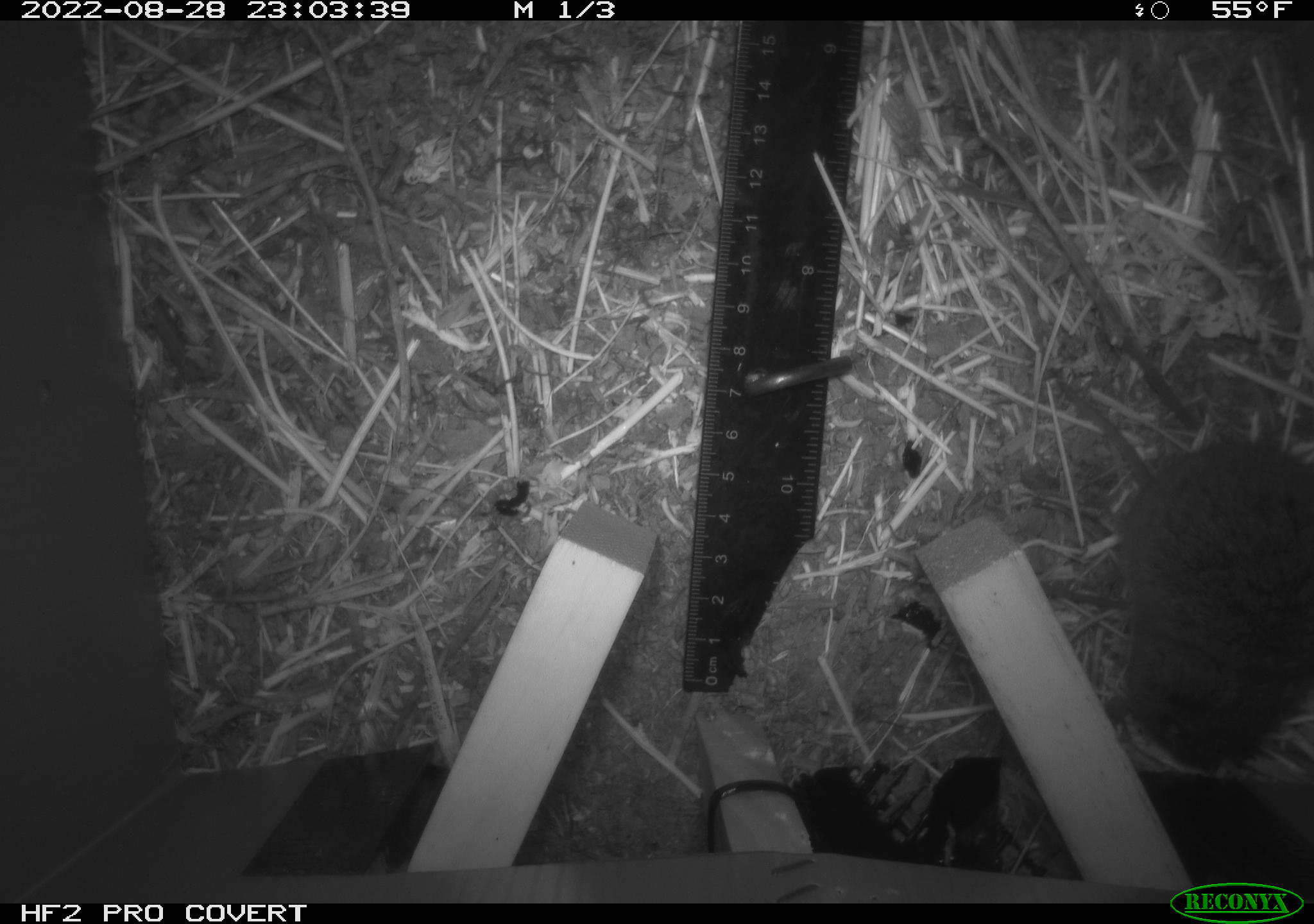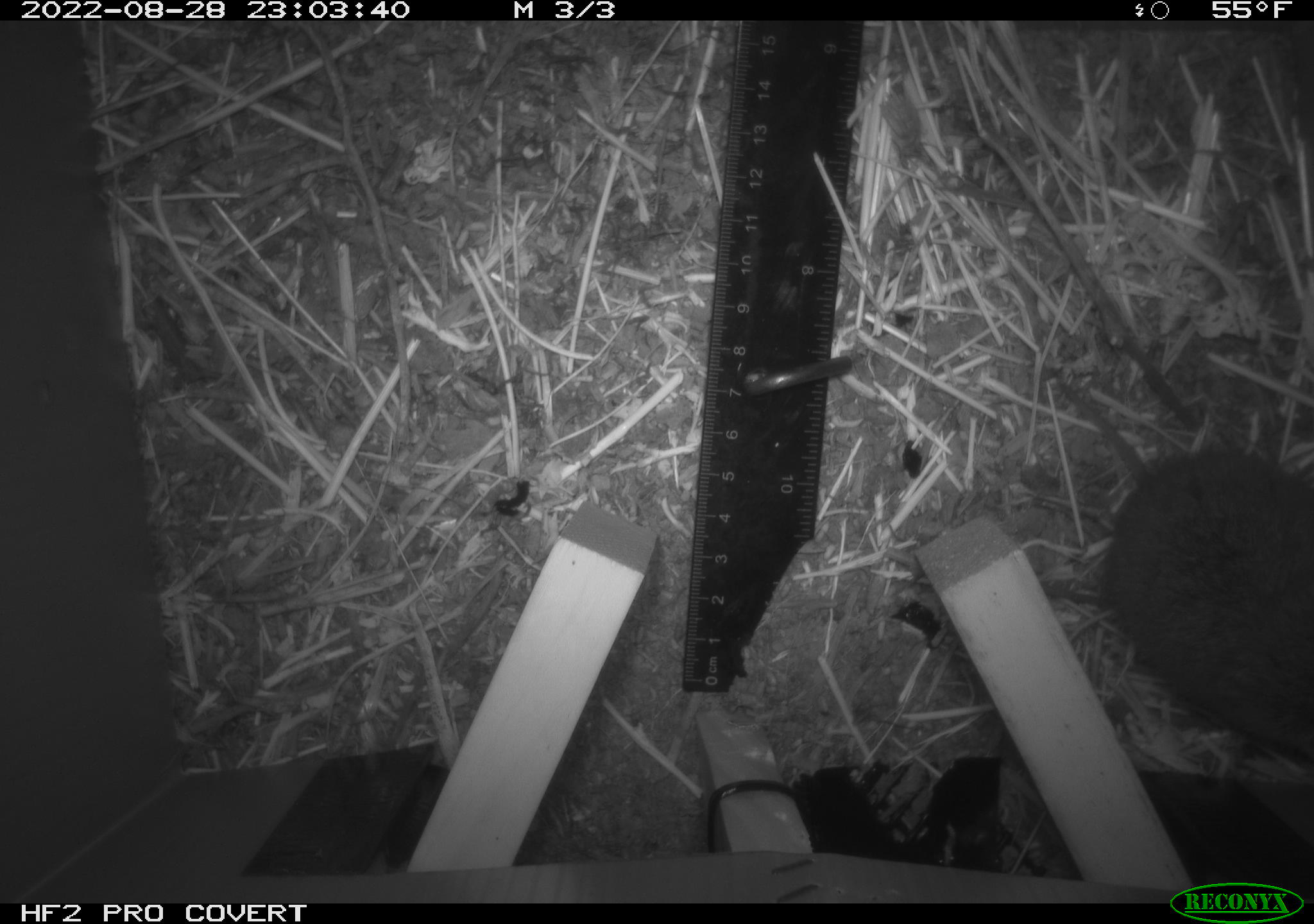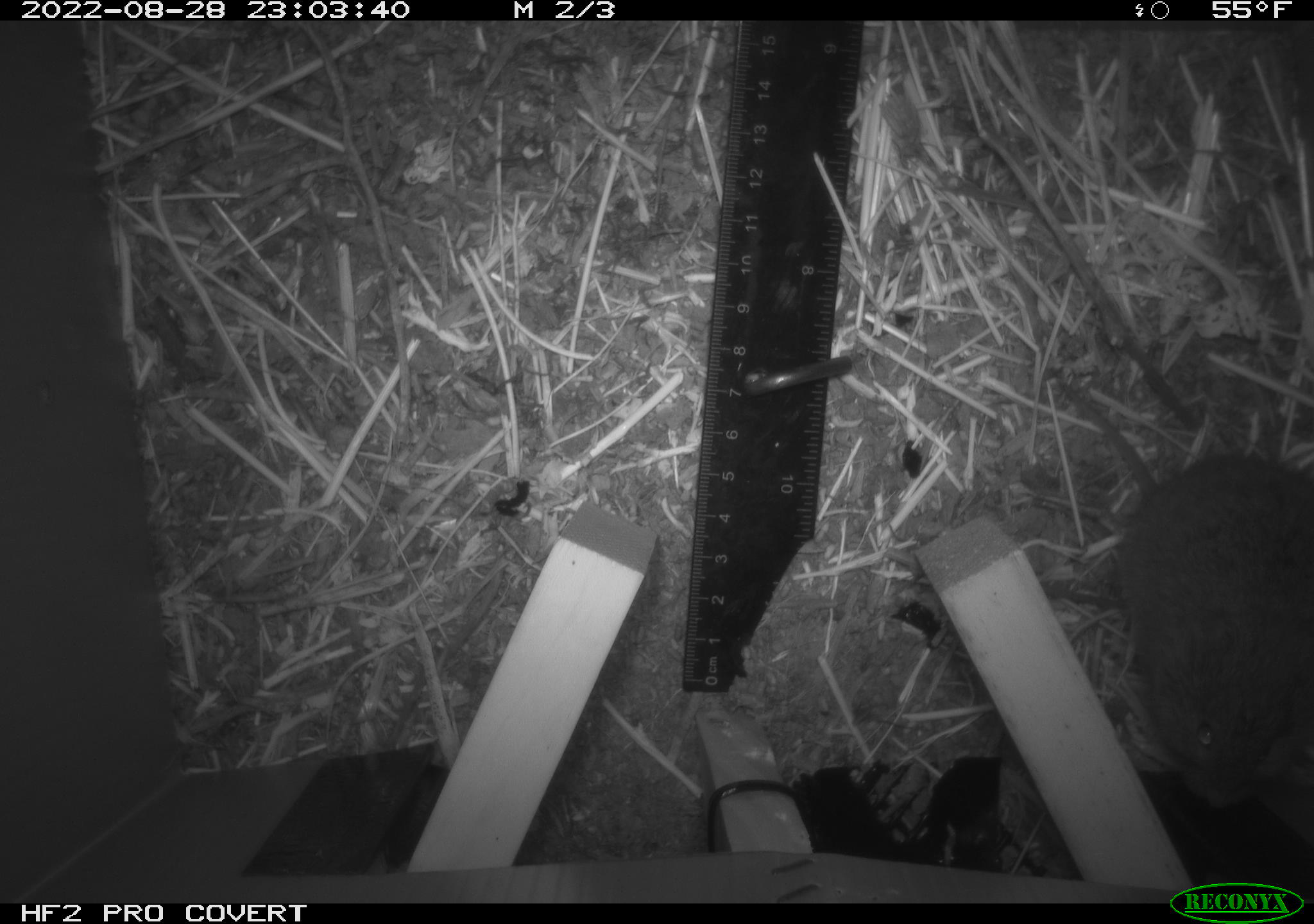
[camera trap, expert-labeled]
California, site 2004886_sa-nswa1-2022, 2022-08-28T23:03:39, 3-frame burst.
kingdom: Animalia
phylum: Chordata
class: Mammalia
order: Rodentia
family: Cricetidae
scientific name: Cricetidae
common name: hamsters, voles, lemmings, and allies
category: cricetidae family